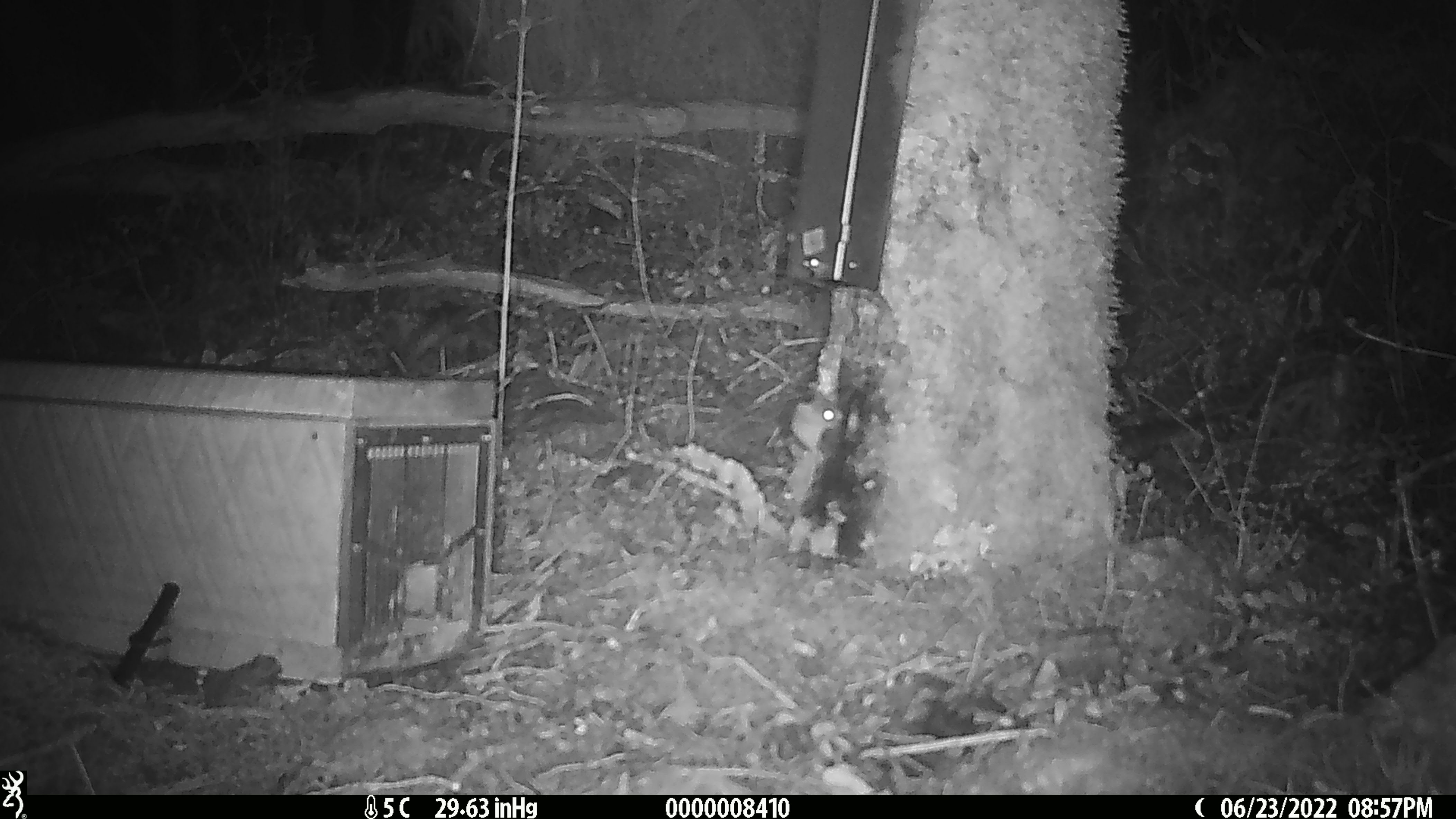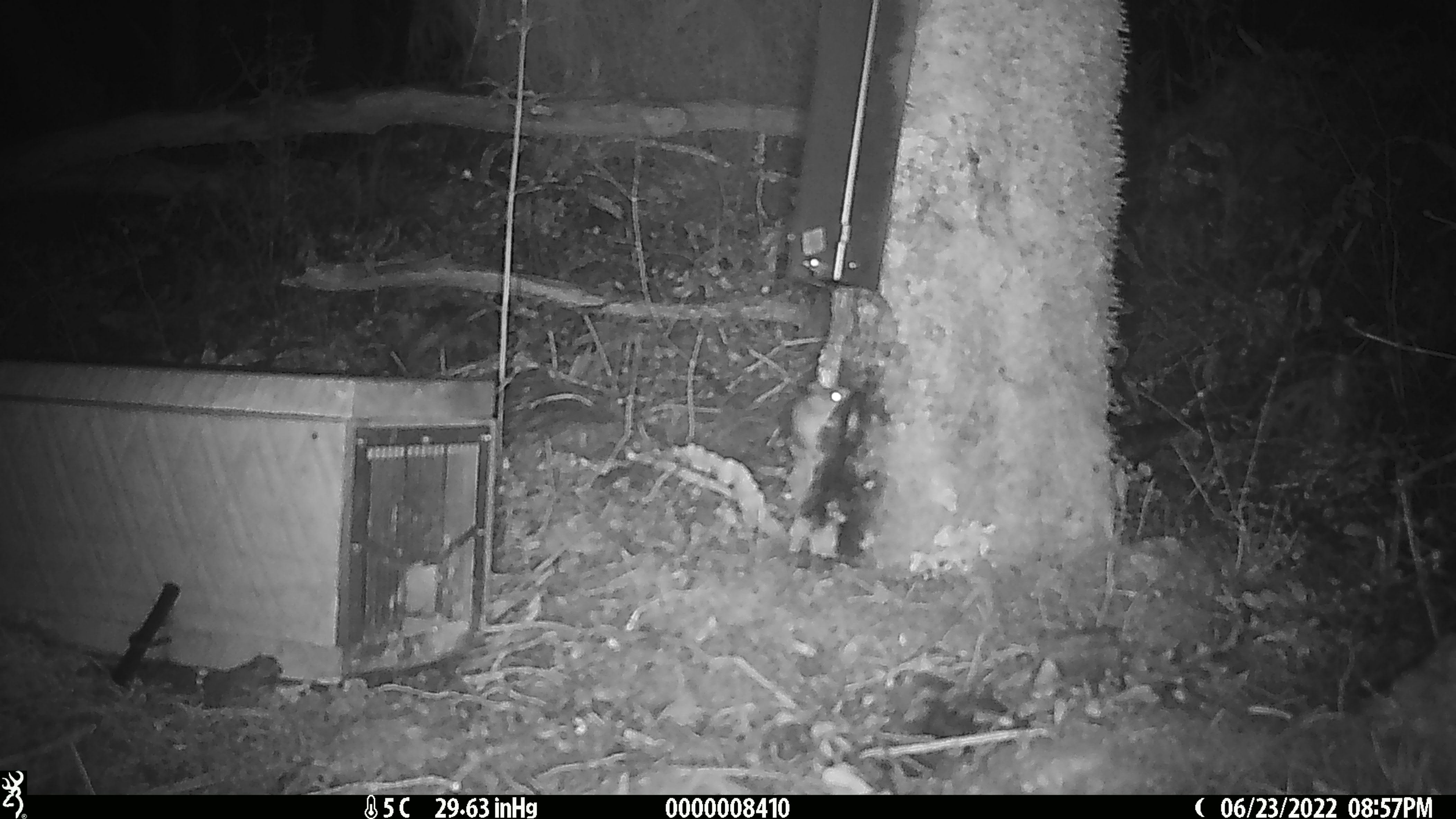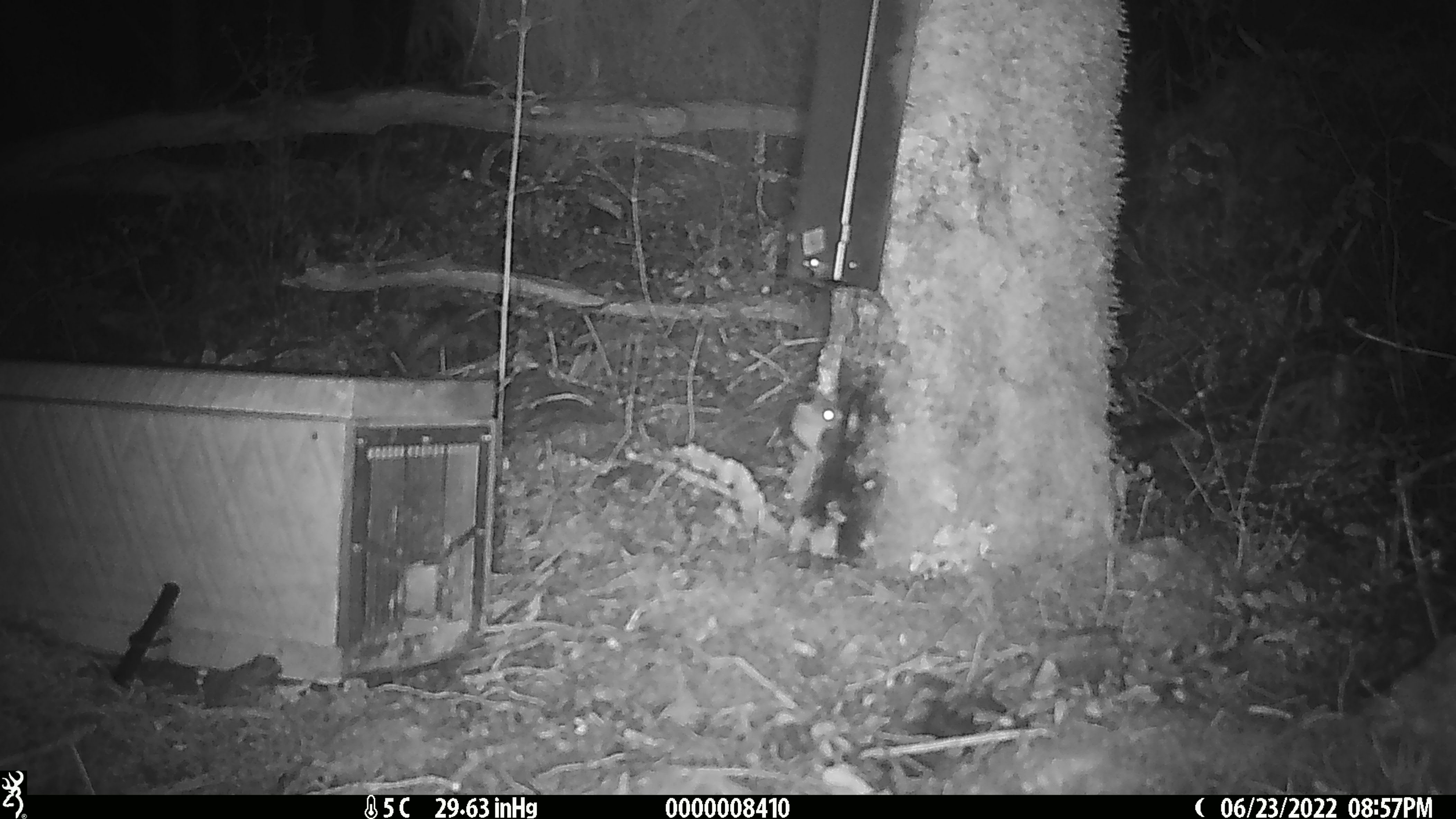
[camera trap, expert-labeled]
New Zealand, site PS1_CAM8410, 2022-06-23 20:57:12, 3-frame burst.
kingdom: Animalia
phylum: Chordata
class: Mammalia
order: Rodentia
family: Muridae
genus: Mus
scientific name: Mus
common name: mouse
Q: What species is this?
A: Mouse (Mus).